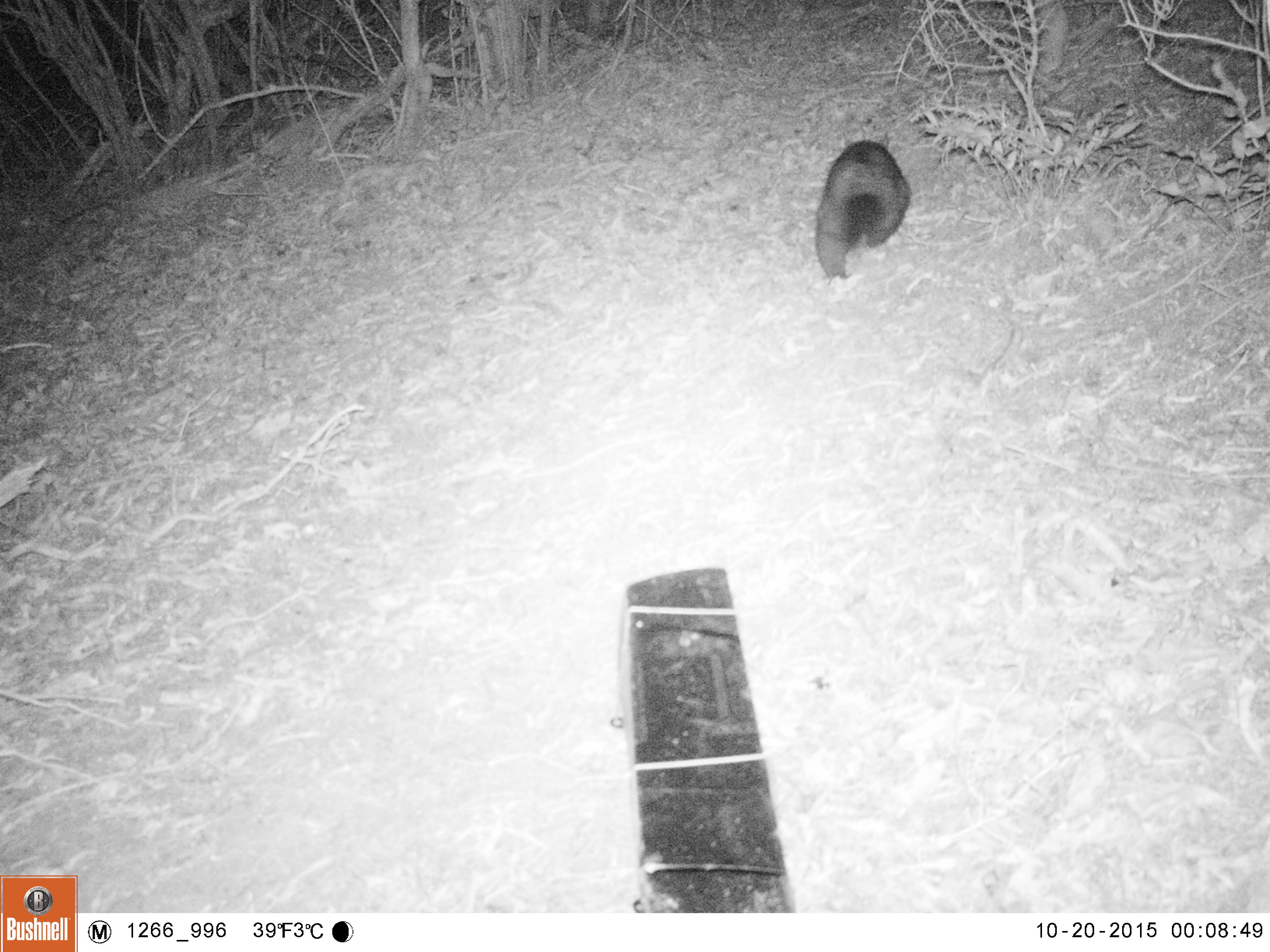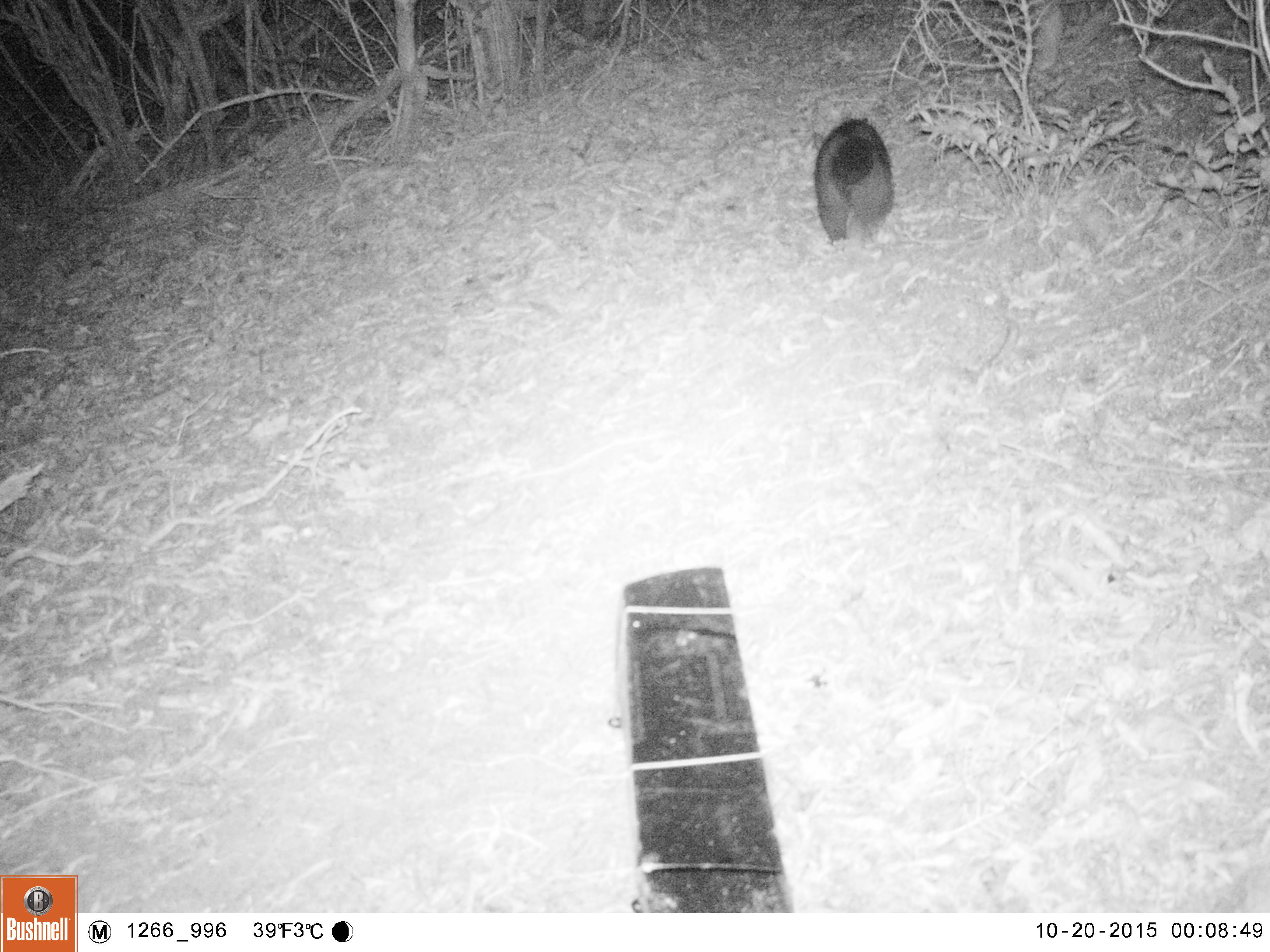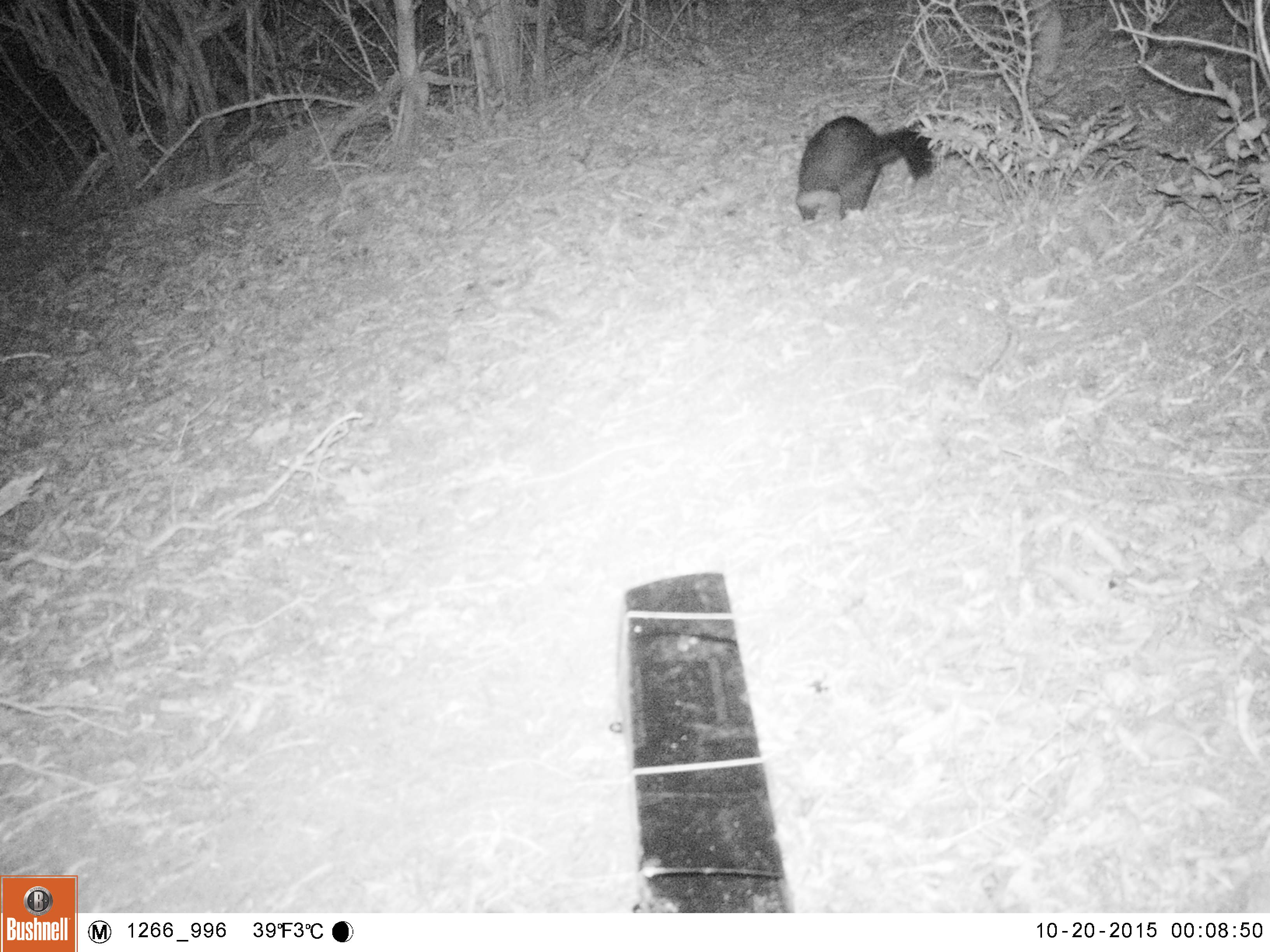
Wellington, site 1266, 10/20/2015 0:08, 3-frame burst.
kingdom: Animalia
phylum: Chordata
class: Mammalia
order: Didelphimorphia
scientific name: Didelphimorphia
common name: possum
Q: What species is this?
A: Possum (Didelphimorphia).